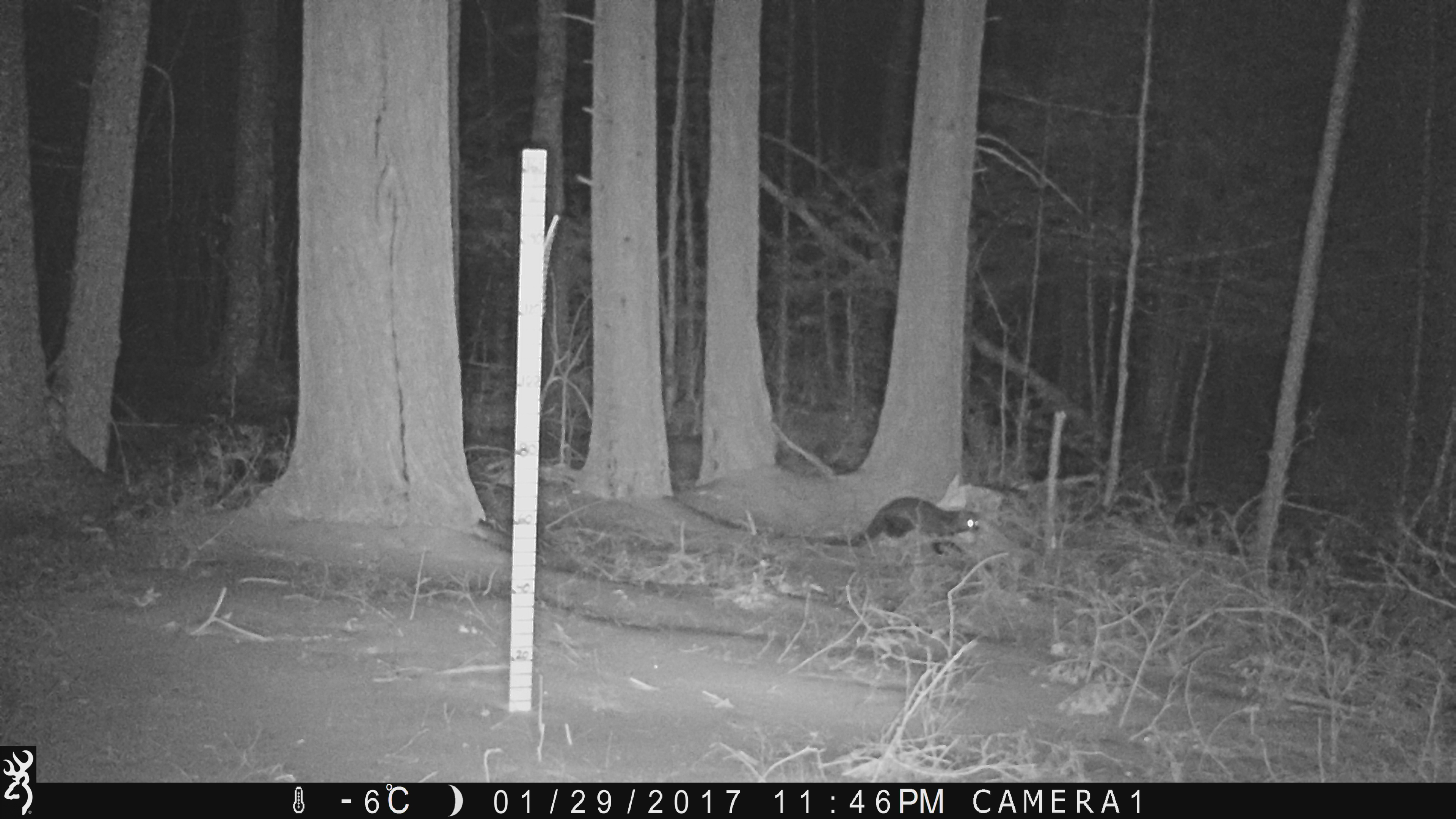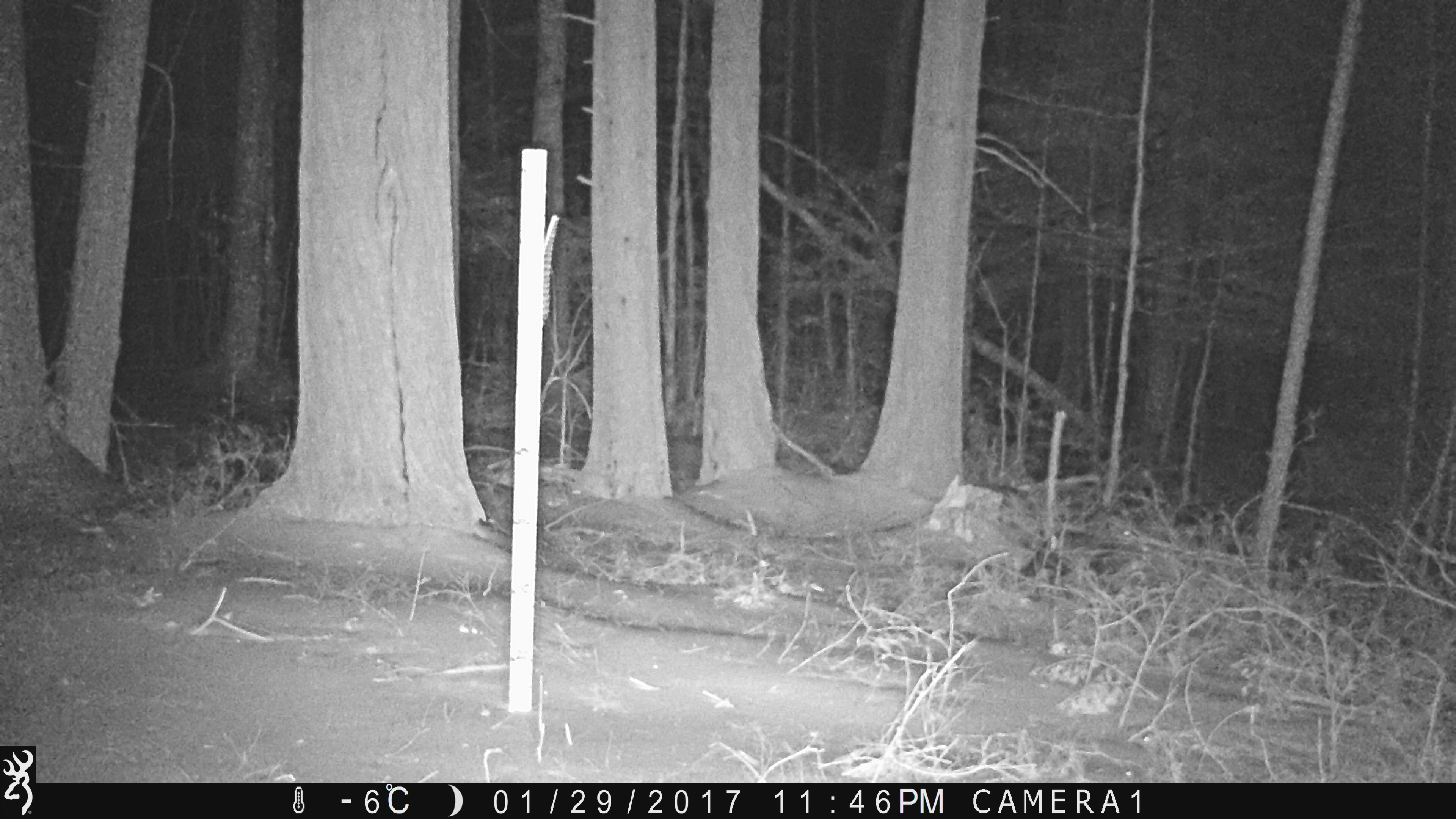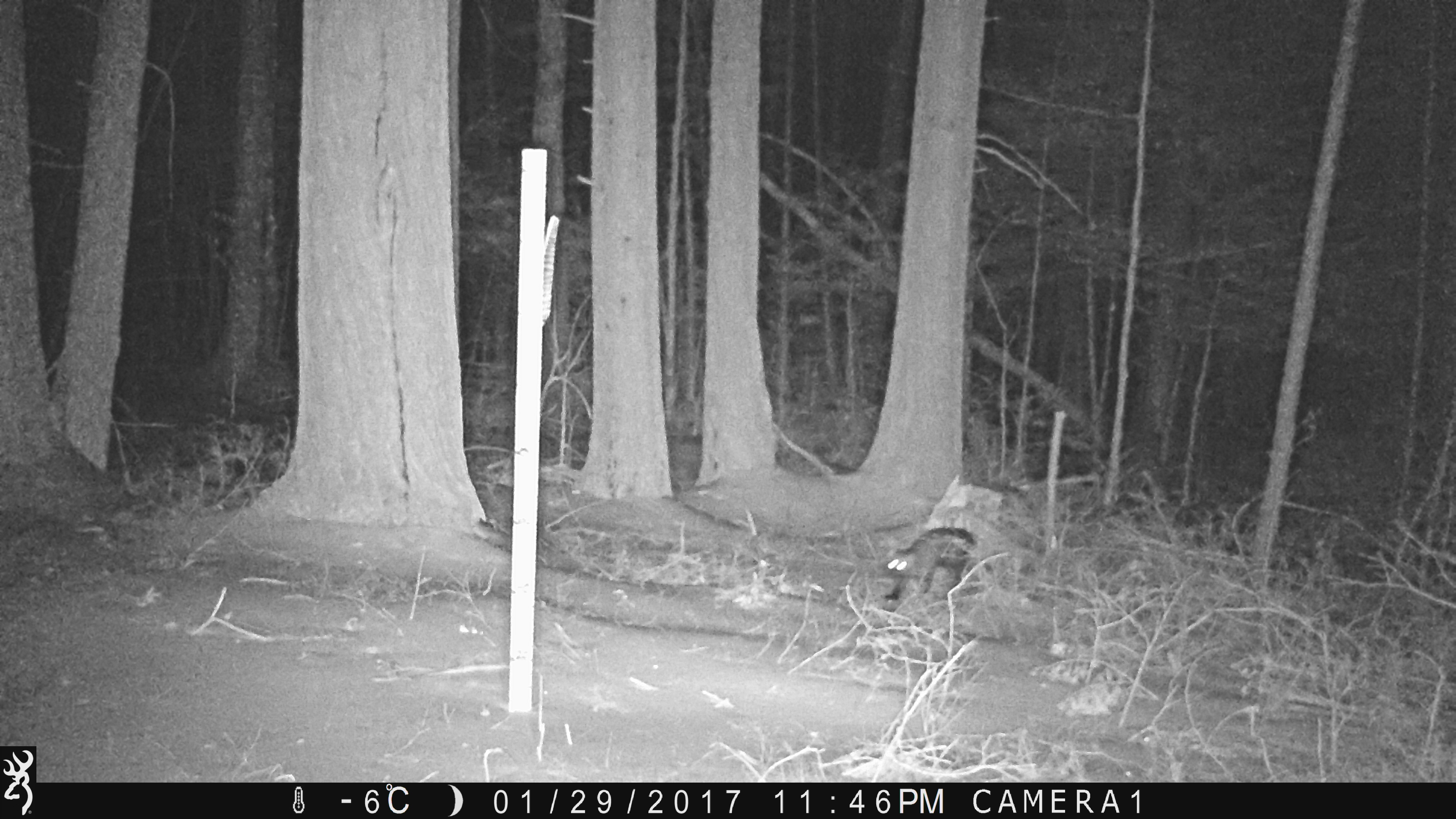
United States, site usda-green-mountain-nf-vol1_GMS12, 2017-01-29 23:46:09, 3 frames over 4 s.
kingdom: Animalia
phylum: Chordata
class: Mammalia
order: Carnivora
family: Mustelidae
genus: Pekania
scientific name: Pekania pennanti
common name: fisher